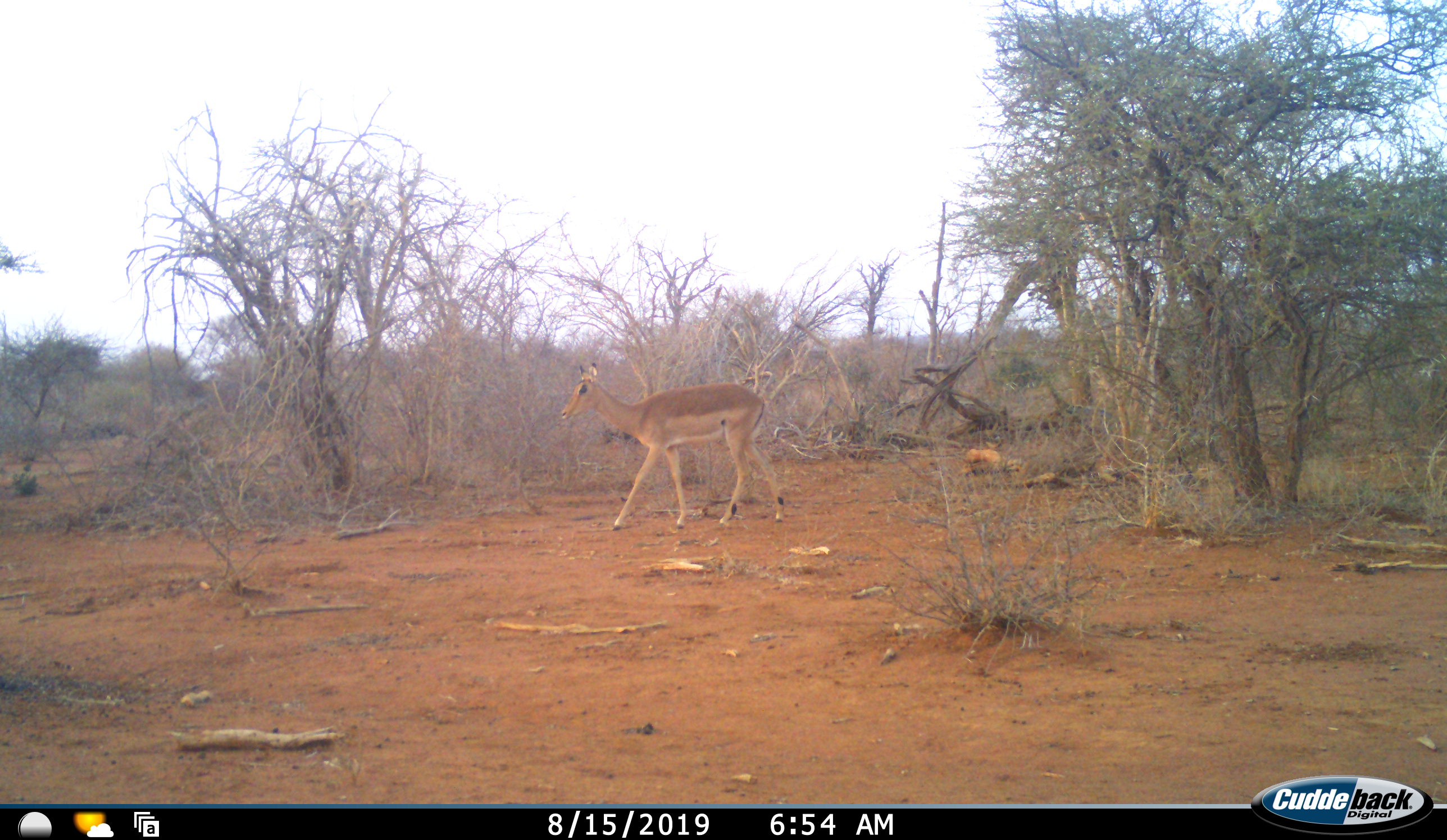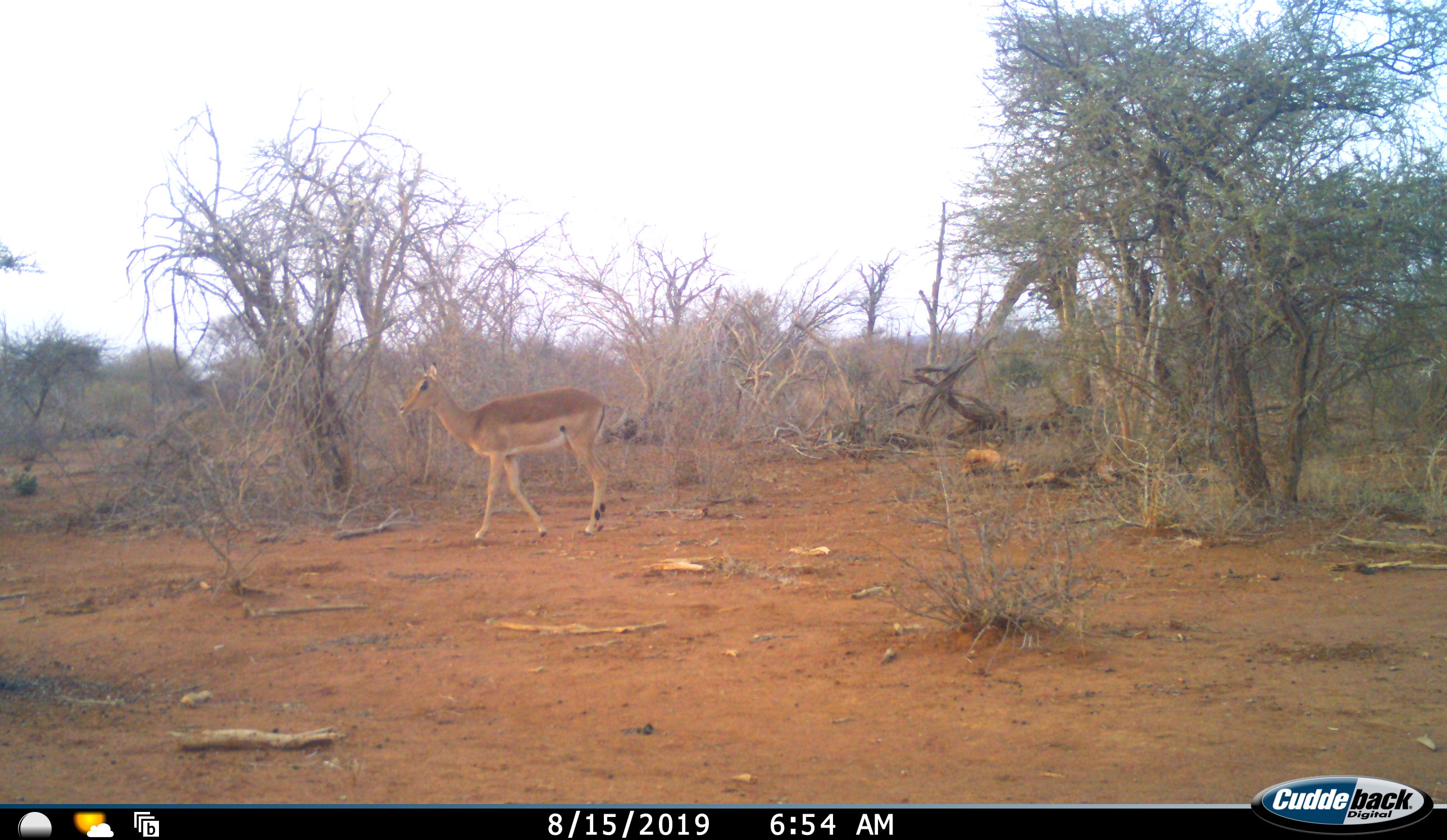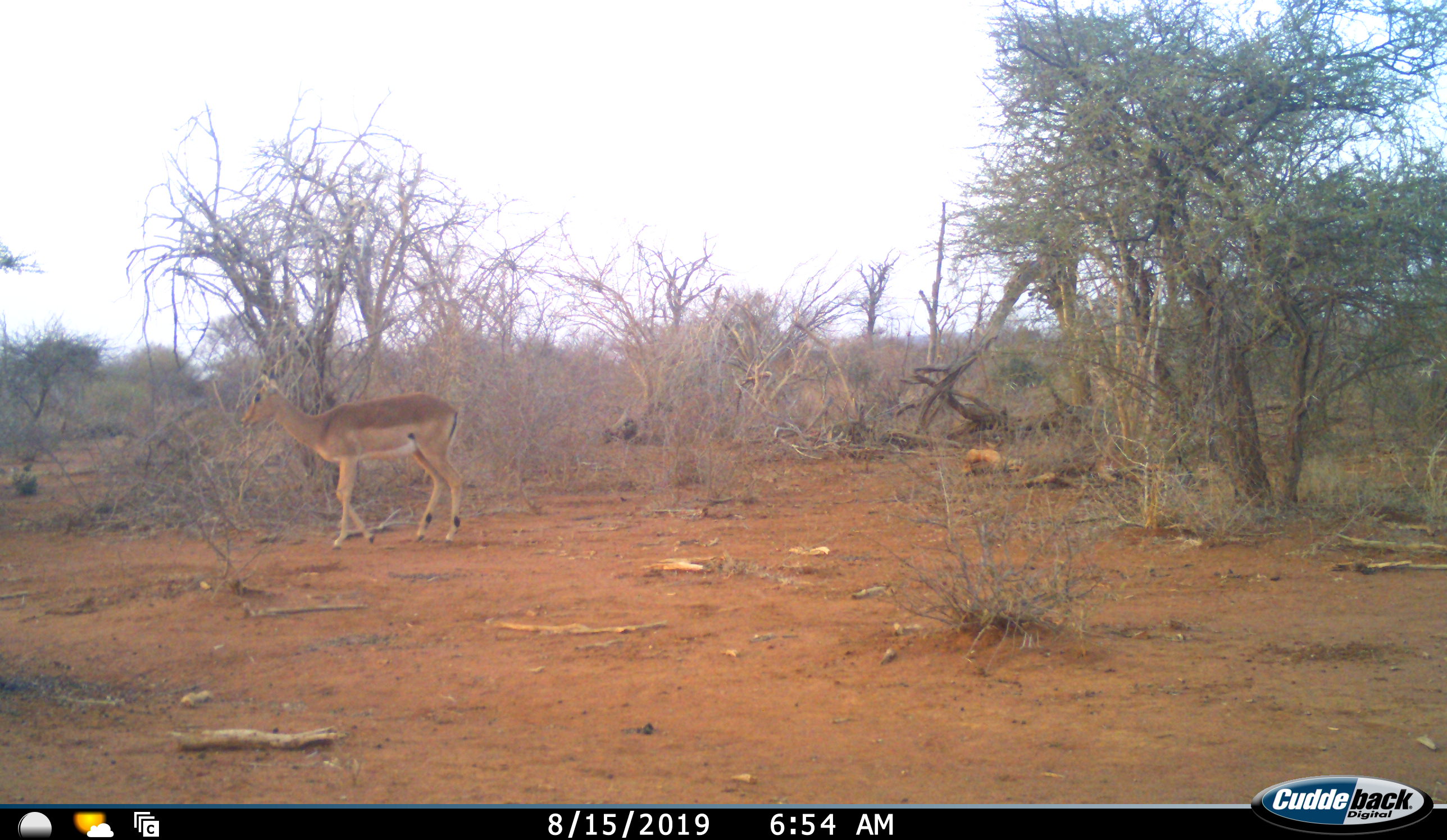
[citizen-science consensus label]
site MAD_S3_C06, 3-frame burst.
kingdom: Animalia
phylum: Chordata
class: Mammalia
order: Artiodactyla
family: Bovidae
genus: Aepyceros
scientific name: Aepyceros melampus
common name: impala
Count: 1.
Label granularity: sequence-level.